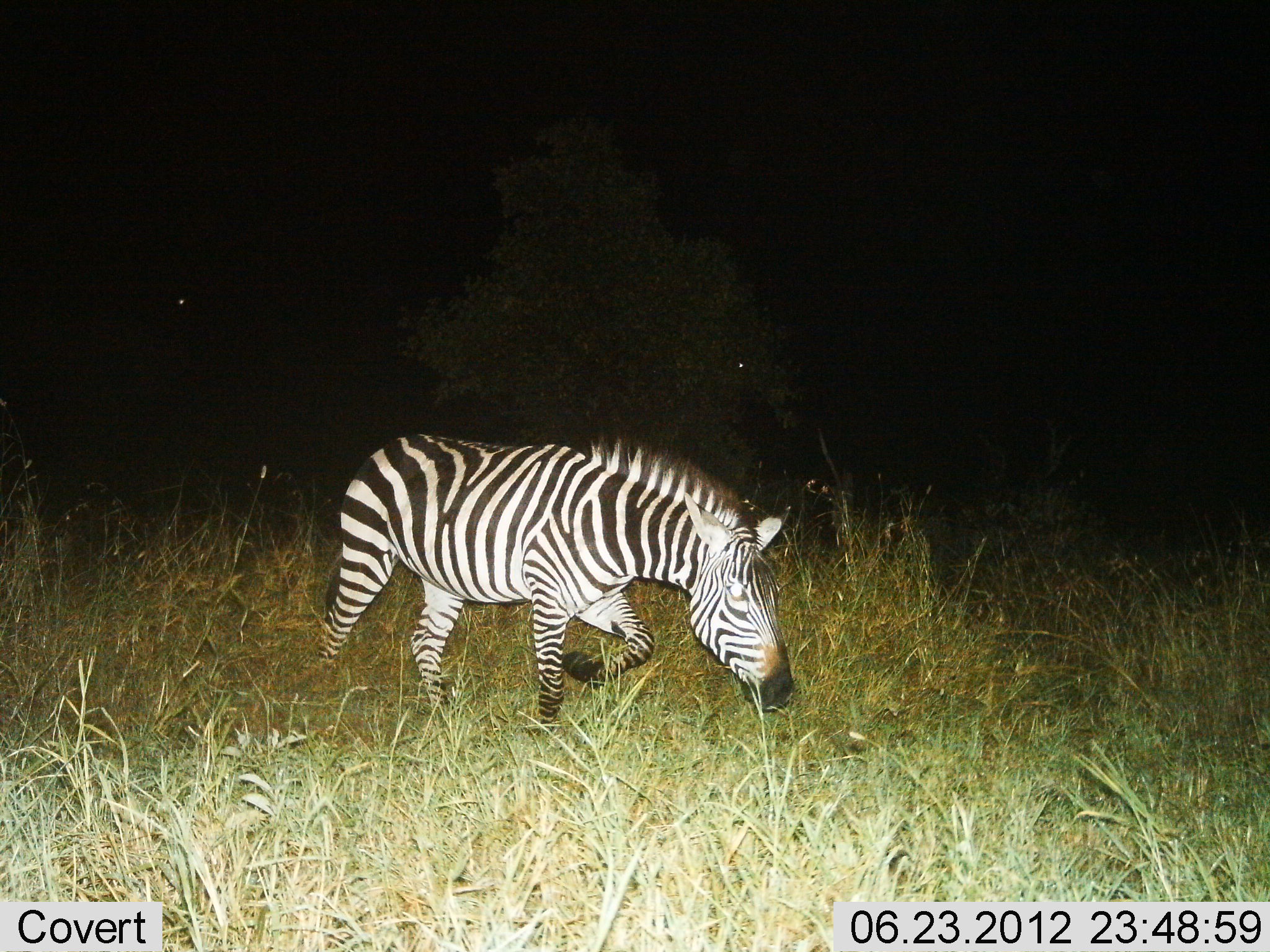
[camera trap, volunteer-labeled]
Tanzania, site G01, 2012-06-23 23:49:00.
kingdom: Animalia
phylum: Chordata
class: Mammalia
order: Perissodactyla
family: Equidae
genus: Equus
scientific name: Equus quagga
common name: plains zebra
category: zebra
Zebra (plains zebra) (Equus quagga), count 1. Behavior (volunteer vote fractions): standing 20%, resting 0%, moving 80%, interacting 0%. Young present (vote fraction): 0%. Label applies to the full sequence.